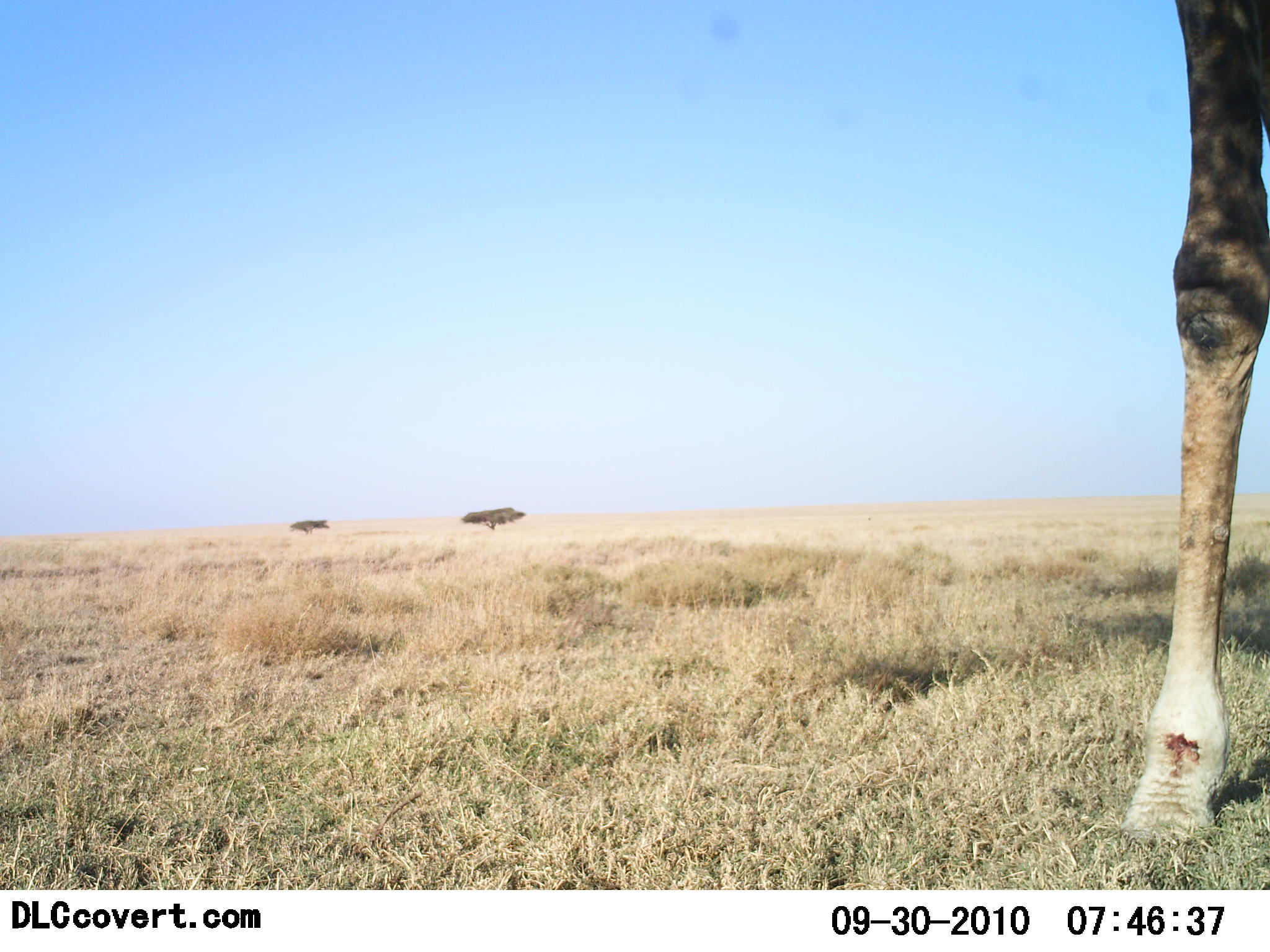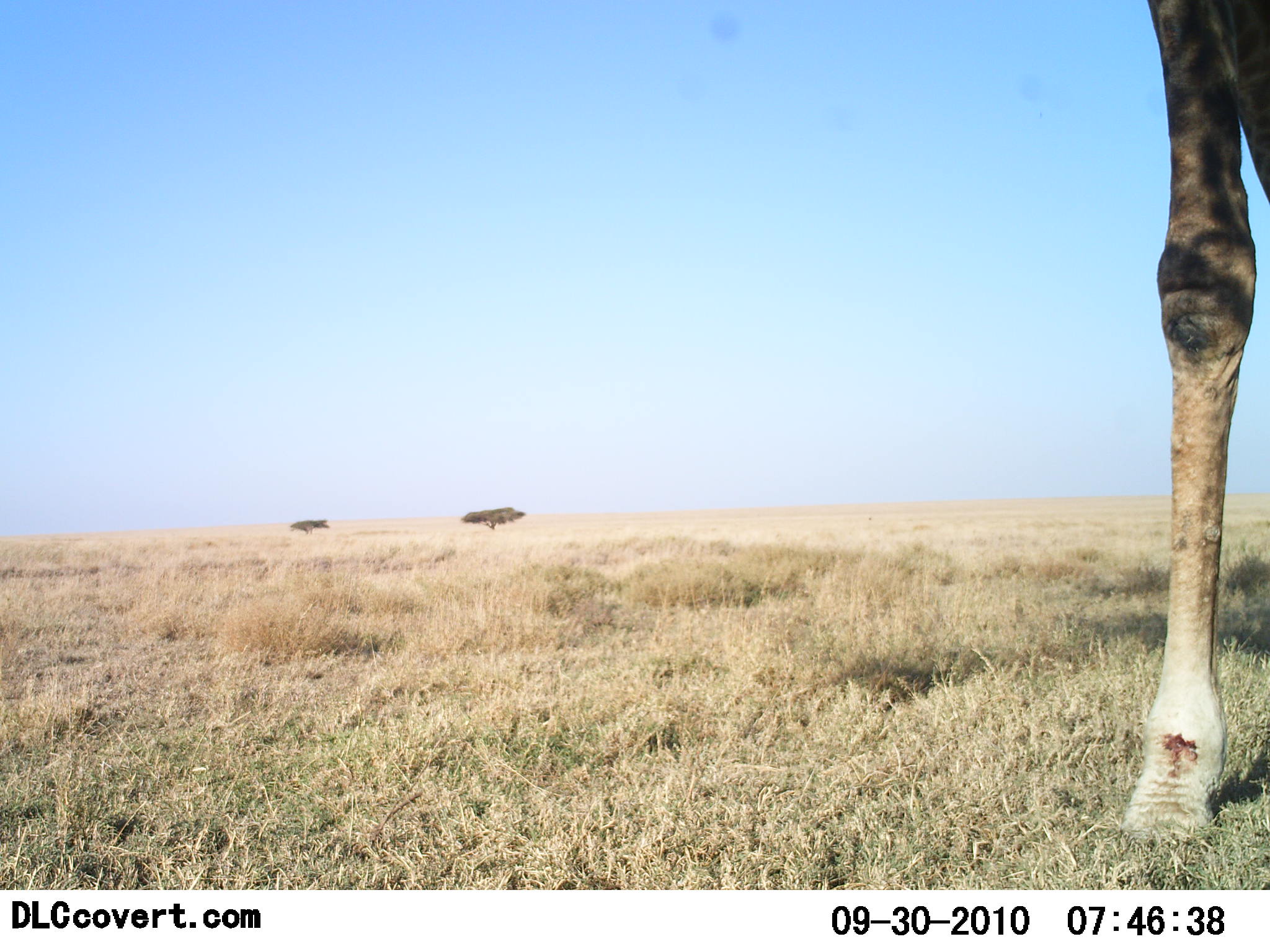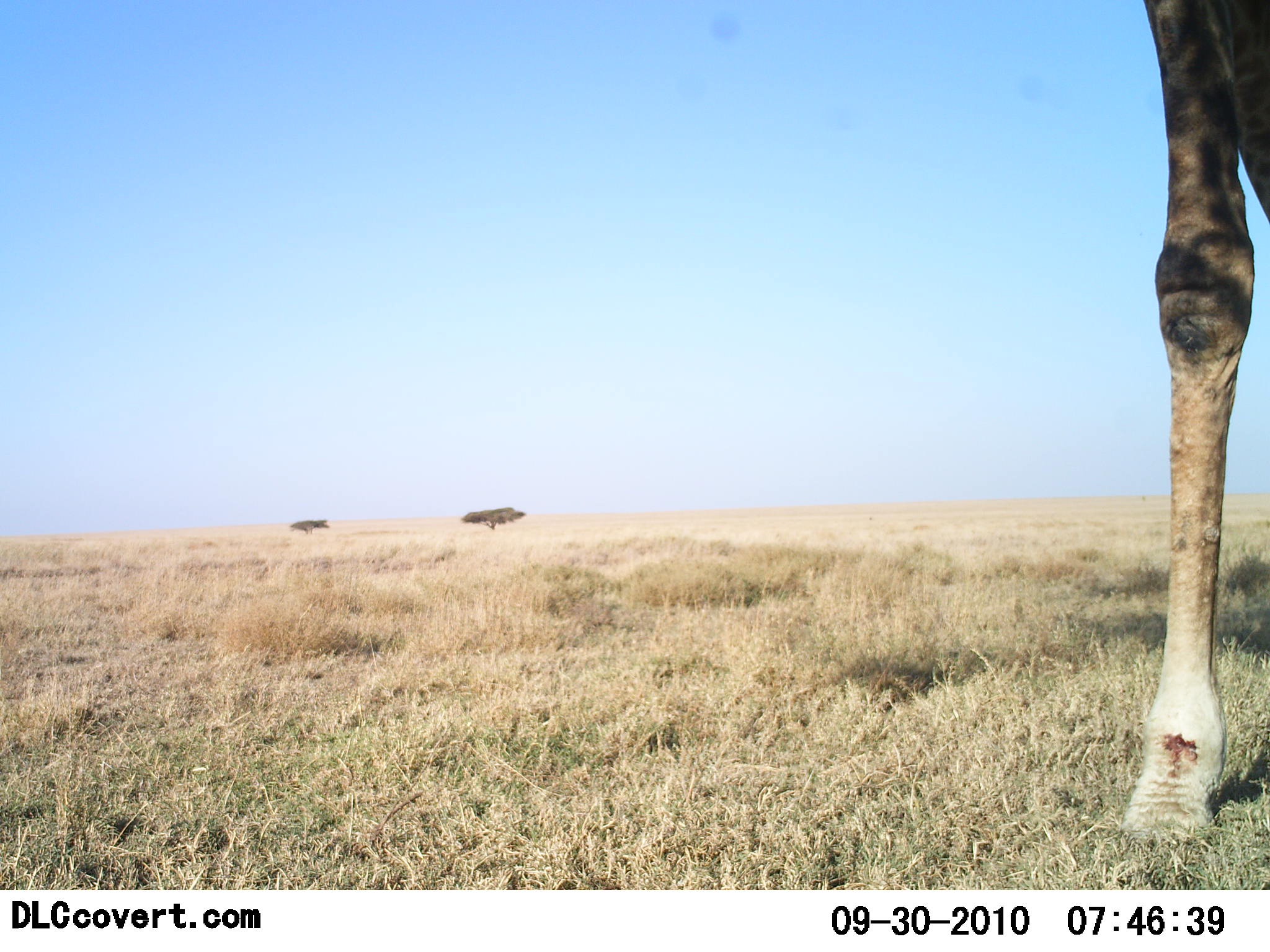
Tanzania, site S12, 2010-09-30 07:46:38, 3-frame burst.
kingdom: Animalia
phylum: Chordata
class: Mammalia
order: Artiodactyla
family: Giraffidae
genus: Giraffa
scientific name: Giraffa camelopardalis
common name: giraffe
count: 1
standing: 100%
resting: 0%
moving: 0%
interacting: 0%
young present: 0%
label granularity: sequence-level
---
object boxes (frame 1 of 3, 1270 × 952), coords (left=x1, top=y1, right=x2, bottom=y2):
animal: (left=1123, top=0, right=1270, bottom=839)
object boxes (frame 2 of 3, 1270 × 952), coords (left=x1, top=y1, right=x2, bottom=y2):
animal: (left=1119, top=2, right=1270, bottom=839)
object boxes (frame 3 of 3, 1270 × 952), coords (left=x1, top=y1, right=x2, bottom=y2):
animal: (left=1119, top=1, right=1270, bottom=834)